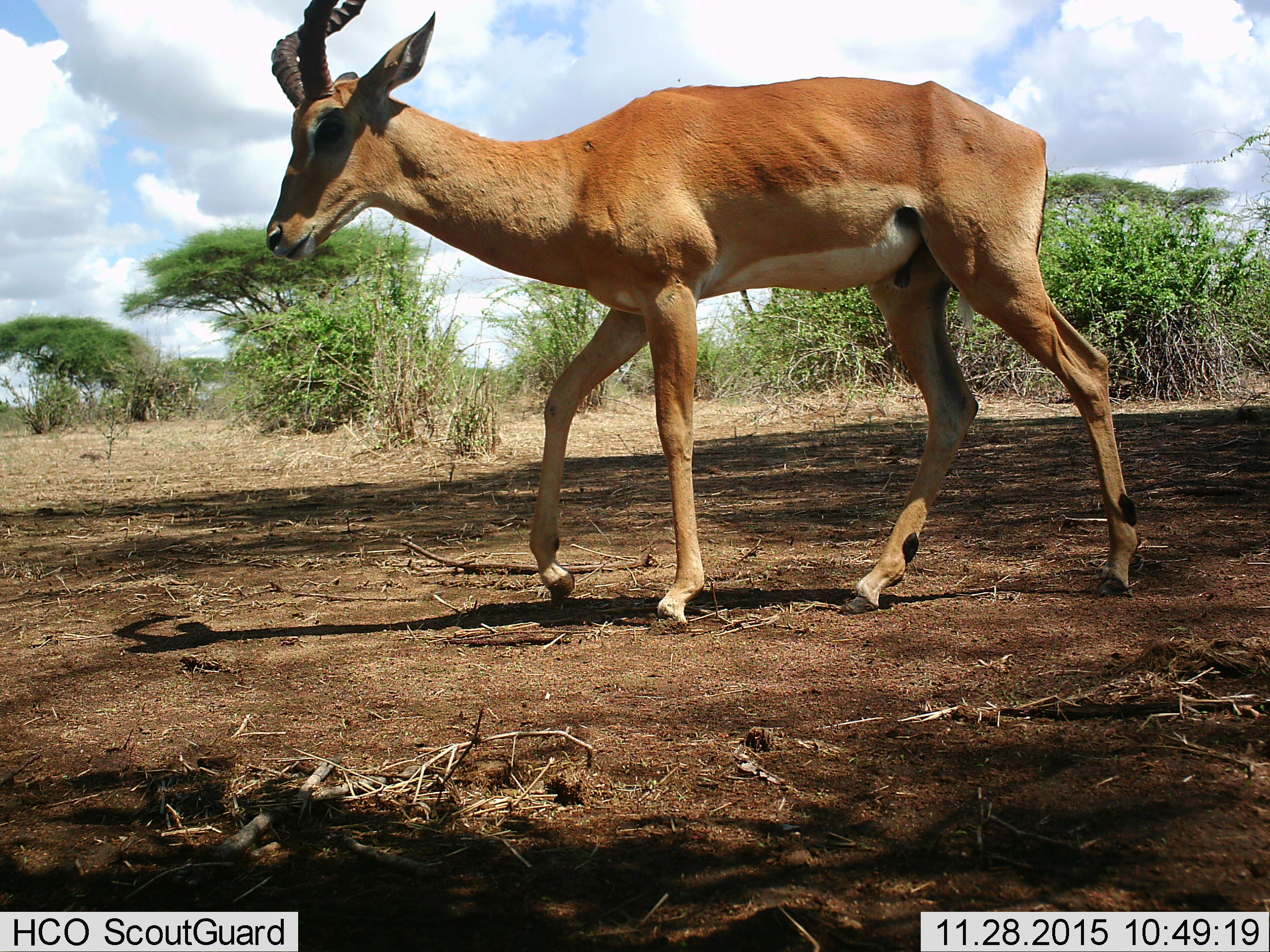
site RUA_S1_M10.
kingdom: Animalia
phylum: Chordata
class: Mammalia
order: Artiodactyla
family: Bovidae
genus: Aepyceros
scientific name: Aepyceros melampus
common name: impala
Impala (Aepyceros melampus), count 1. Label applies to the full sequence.